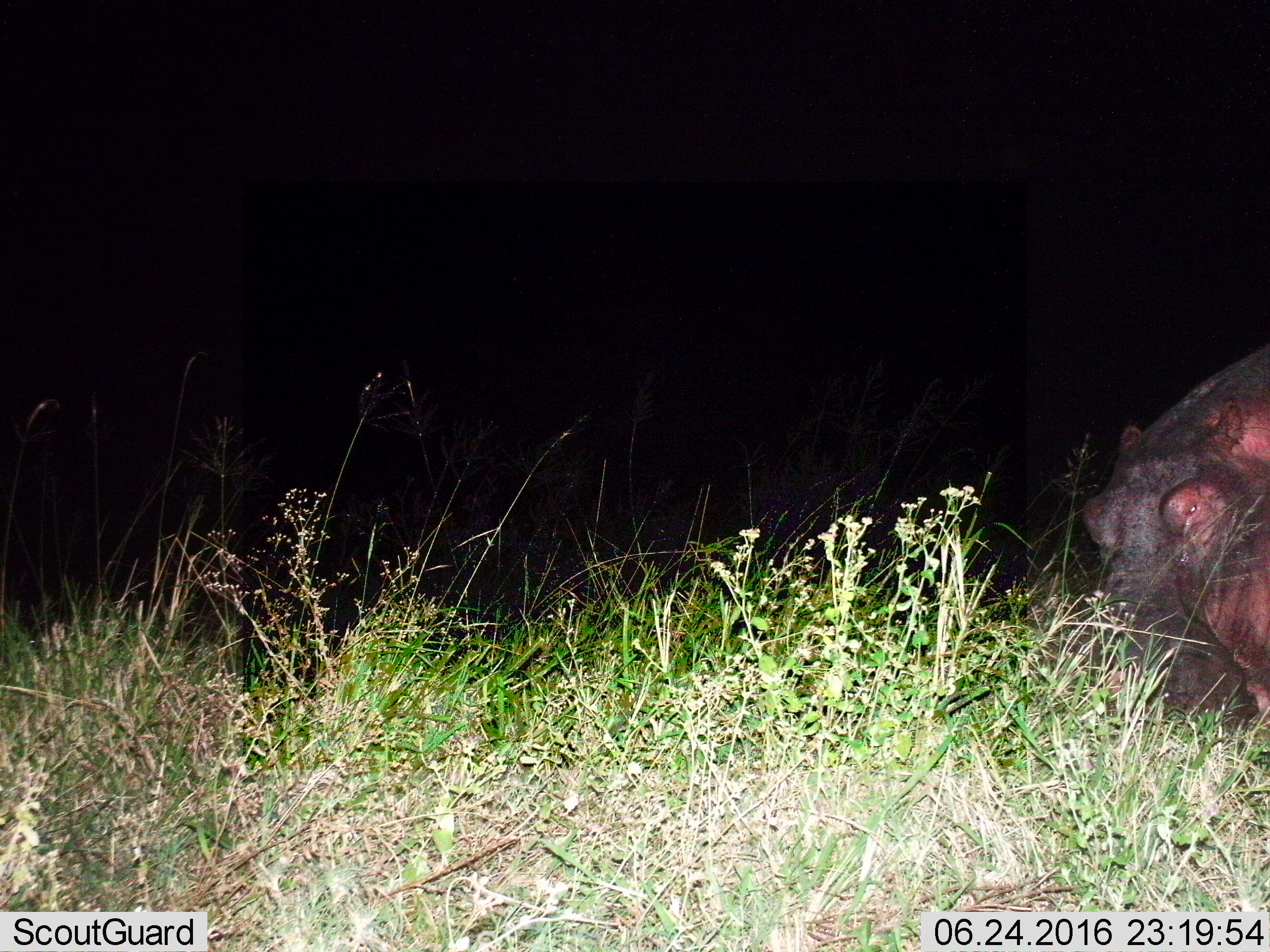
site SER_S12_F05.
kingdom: Animalia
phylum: Chordata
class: Mammalia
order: Artiodactyla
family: Hippopotamidae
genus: Hippopotamus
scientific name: Hippopotamus amphibius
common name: hippopotamus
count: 1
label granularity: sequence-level